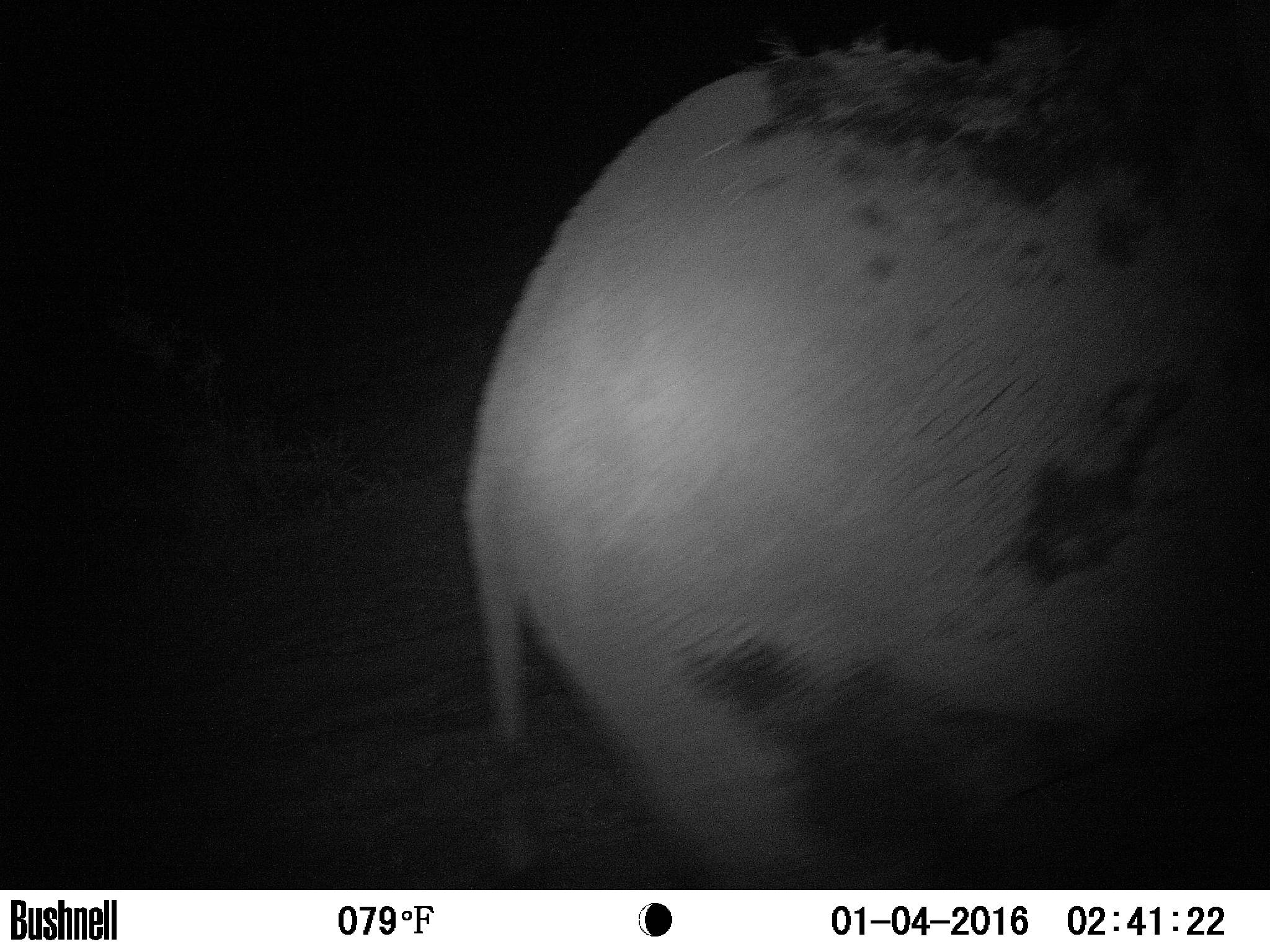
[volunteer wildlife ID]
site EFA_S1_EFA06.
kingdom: Animalia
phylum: Chordata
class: Mammalia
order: Proboscidea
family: Elephantidae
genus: Loxodonta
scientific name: Loxodonta africana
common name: african bush elephant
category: elephant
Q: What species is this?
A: Elephant (african bush elephant) (Loxodonta africana).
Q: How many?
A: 1.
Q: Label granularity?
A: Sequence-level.